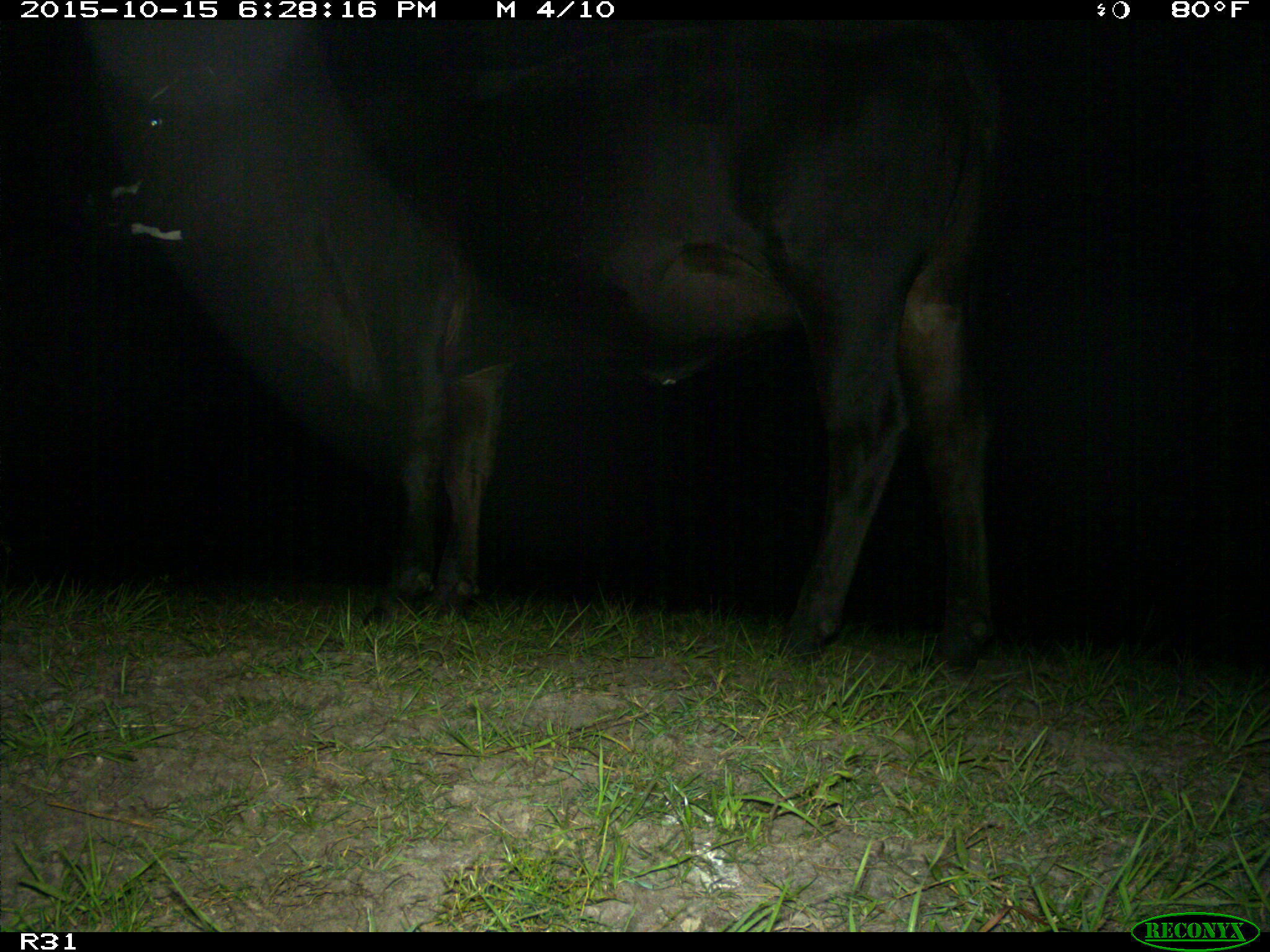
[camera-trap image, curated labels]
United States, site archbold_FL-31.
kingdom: Animalia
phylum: Chordata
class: Mammalia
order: Artiodactyla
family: Bovidae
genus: Bos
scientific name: Bos taurus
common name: domestic cow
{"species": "Bos taurus (domestic cow)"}